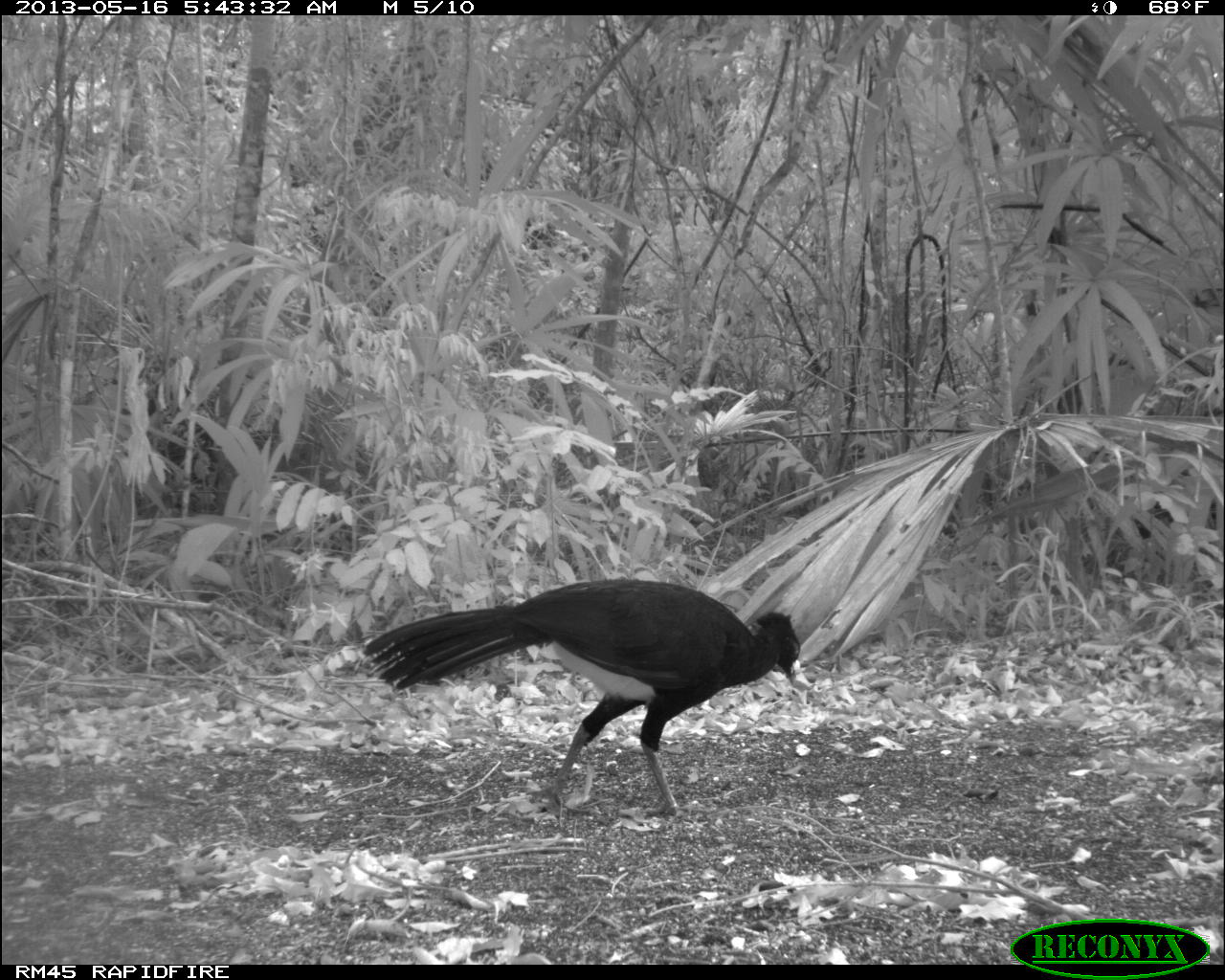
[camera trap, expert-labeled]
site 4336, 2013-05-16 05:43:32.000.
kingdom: Animalia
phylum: Chordata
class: Aves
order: Galliformes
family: Cracidae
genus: Crax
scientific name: Crax rubra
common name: great curassow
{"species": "Crax rubra (great curassow)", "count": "1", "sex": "male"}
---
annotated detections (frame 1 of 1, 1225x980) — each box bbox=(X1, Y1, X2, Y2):
crax rubra: bbox=(361, 577, 801, 818)